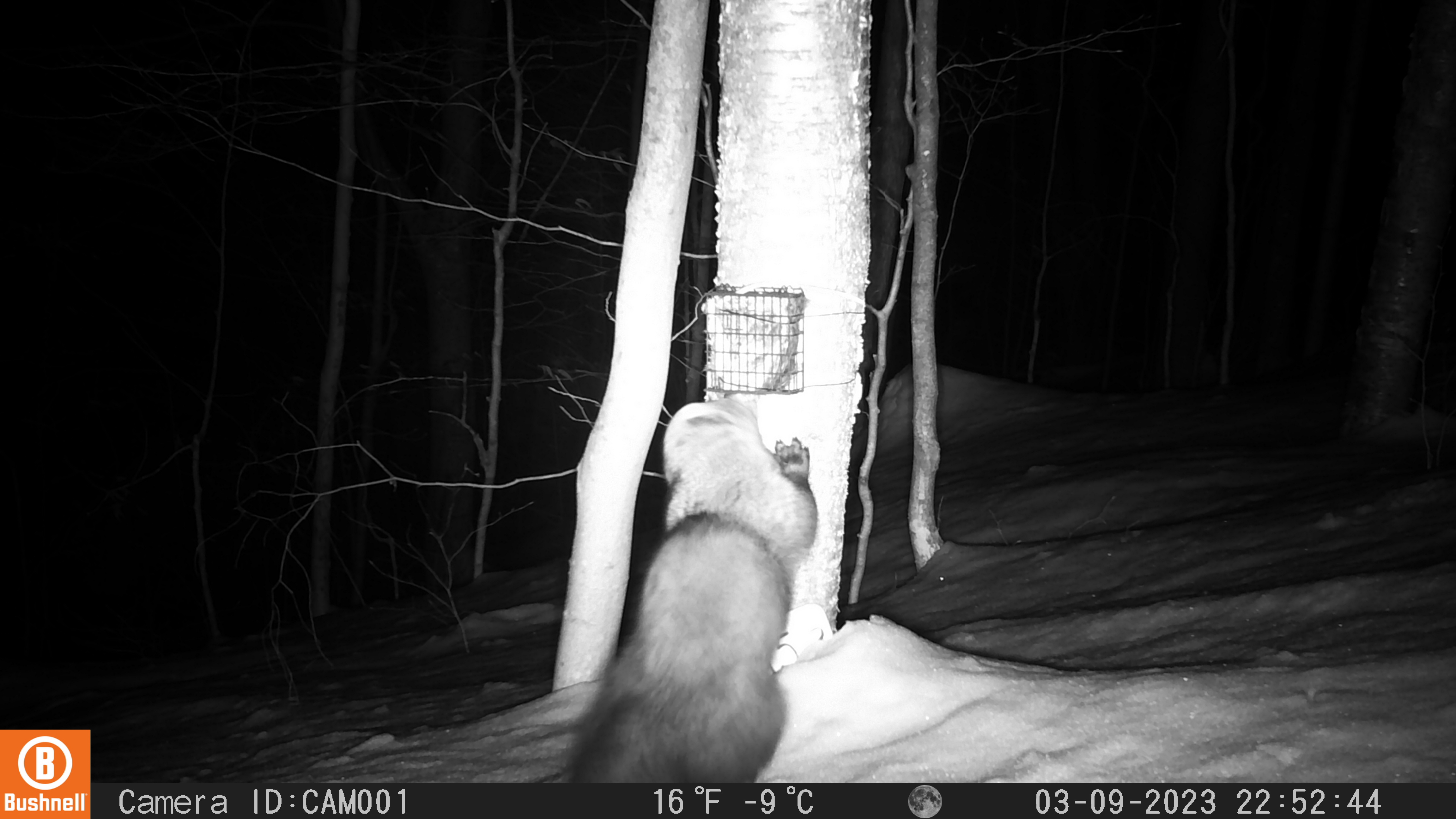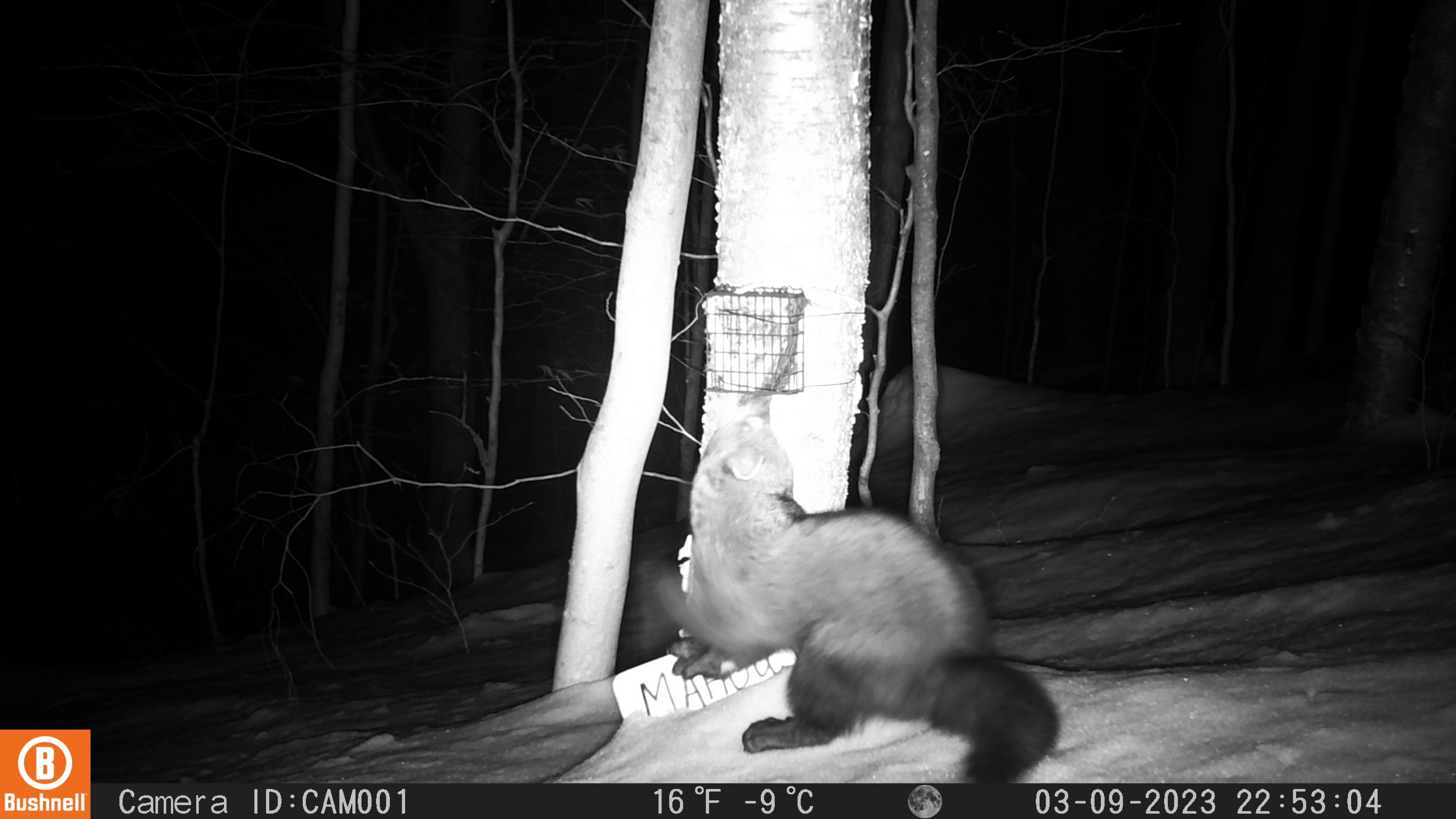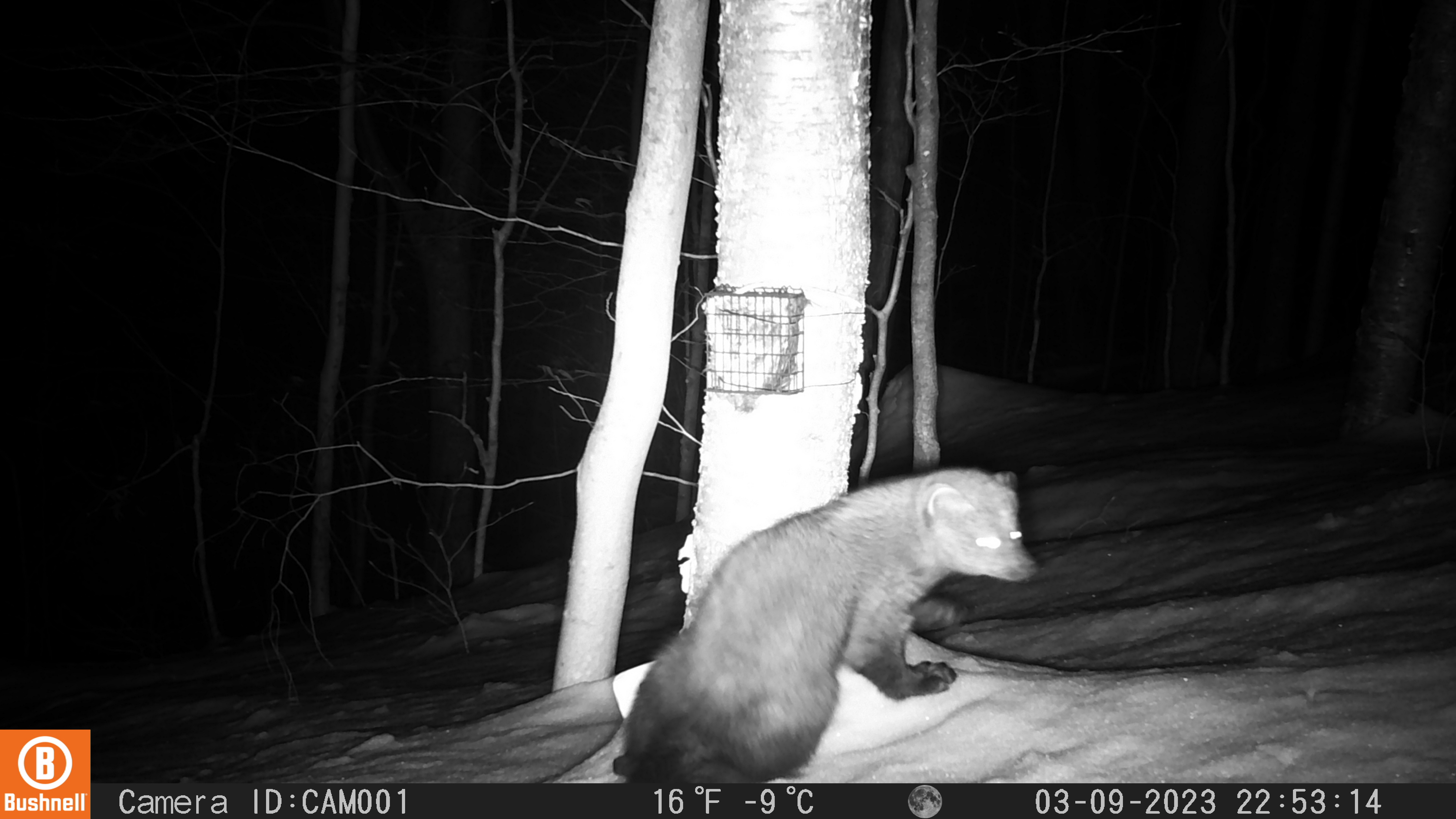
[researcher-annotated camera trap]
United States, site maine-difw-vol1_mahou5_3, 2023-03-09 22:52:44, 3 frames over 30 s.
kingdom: Animalia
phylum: Chordata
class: Mammalia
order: Carnivora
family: Mustelidae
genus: Pekania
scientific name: Pekania pennanti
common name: fisher